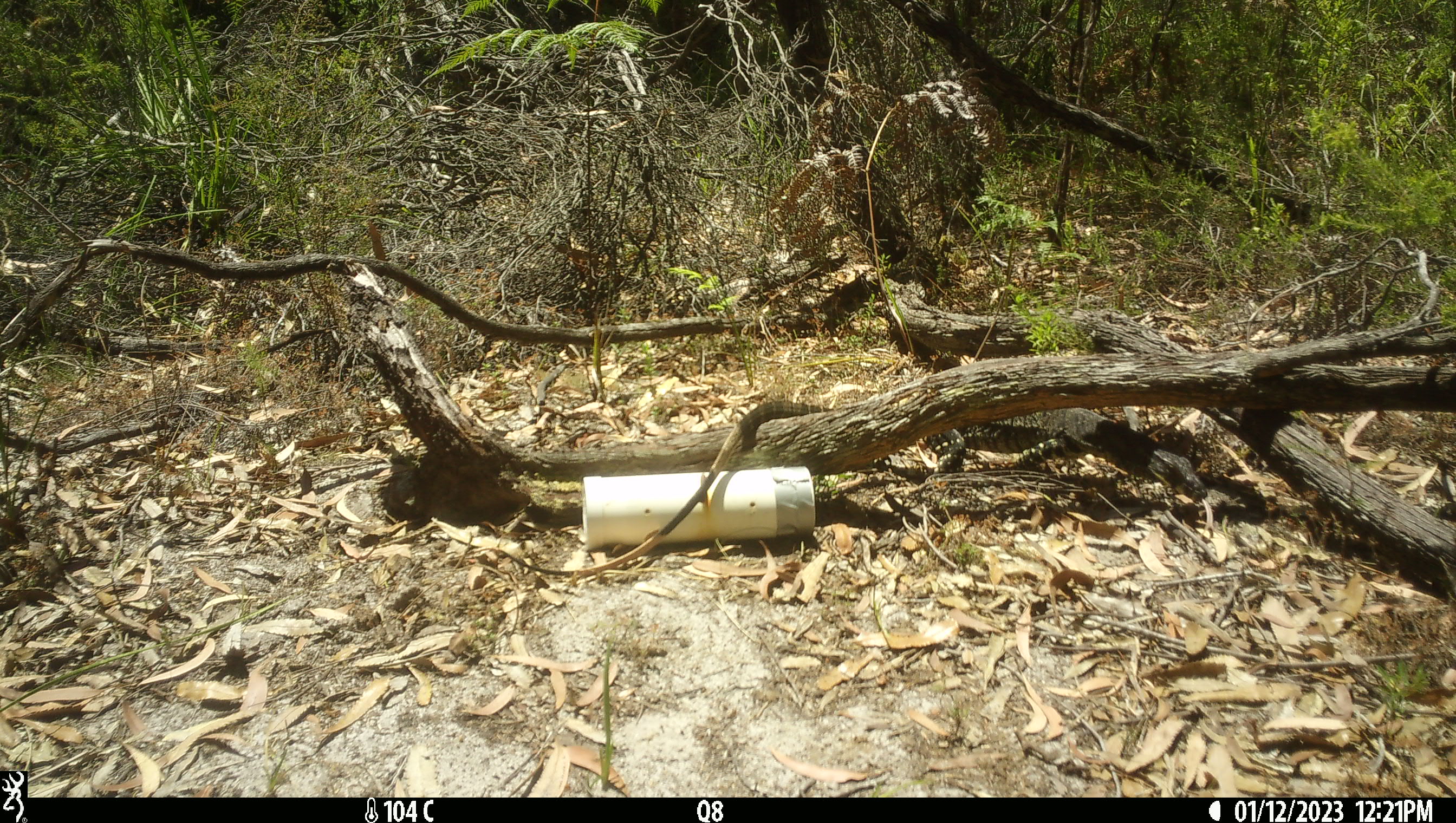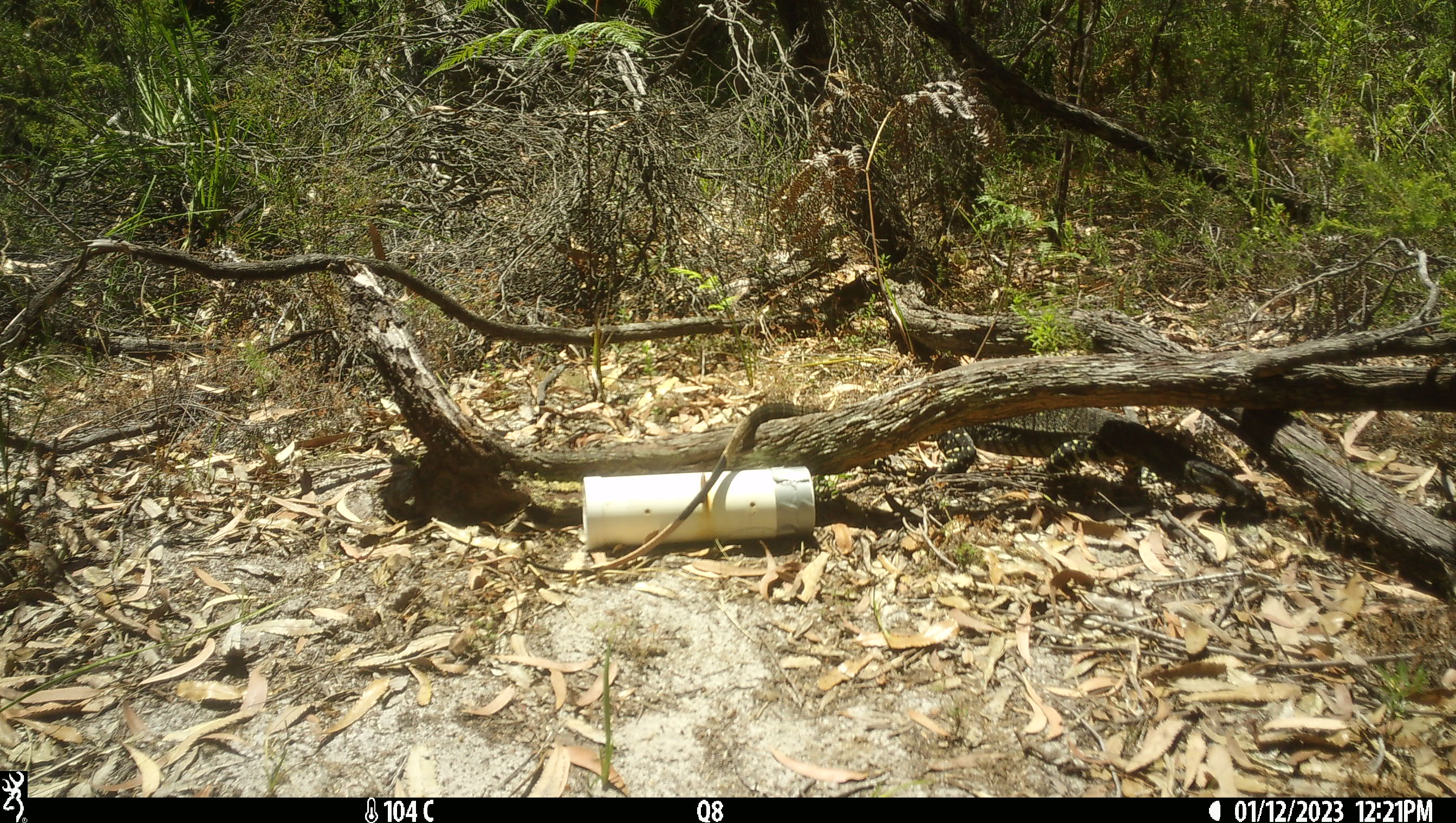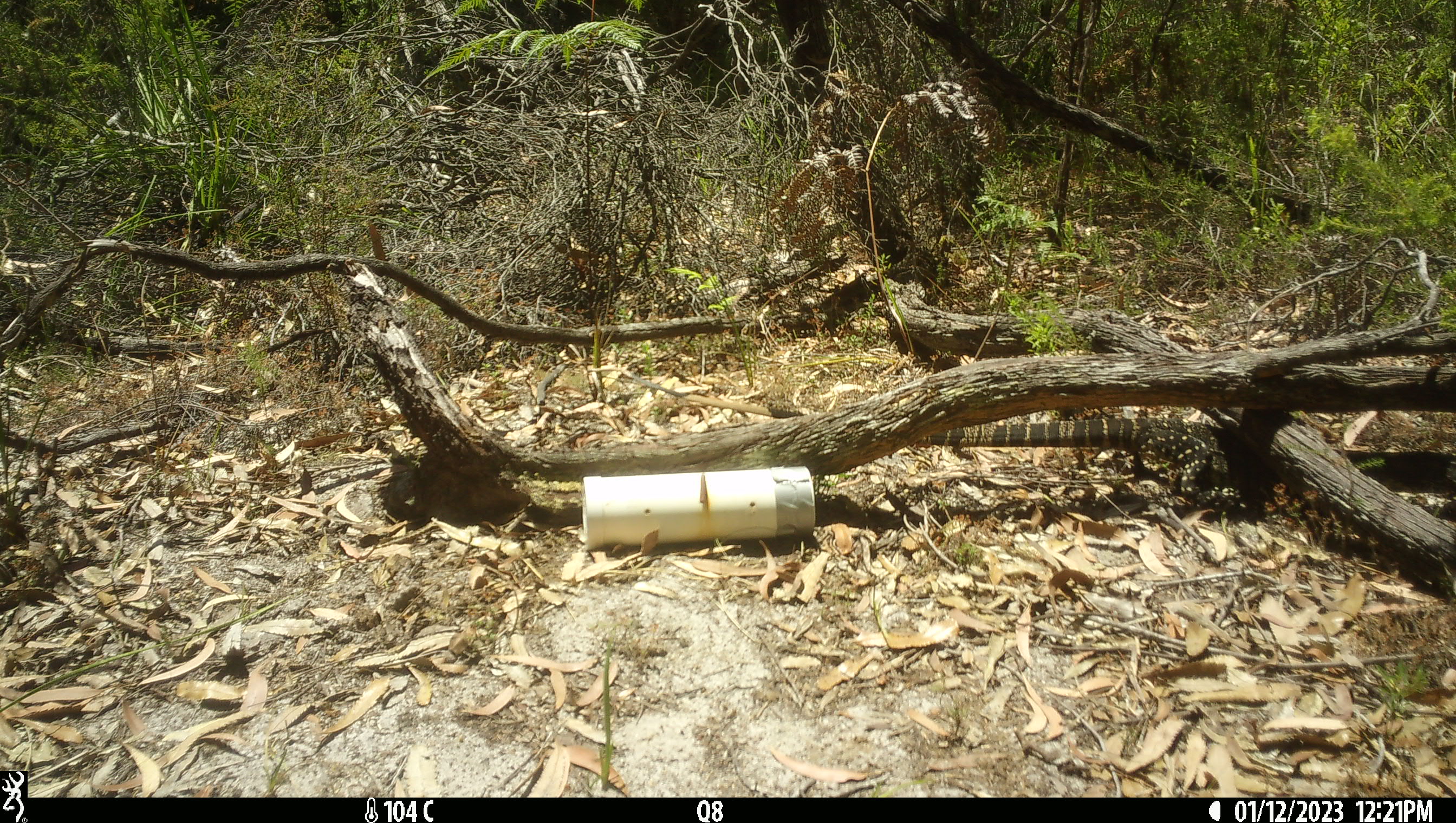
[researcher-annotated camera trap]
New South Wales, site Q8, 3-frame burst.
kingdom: Animalia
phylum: Chordata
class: Reptilia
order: Squamata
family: Varanidae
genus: Varanus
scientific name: Varanus varius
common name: lace monitor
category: goanna